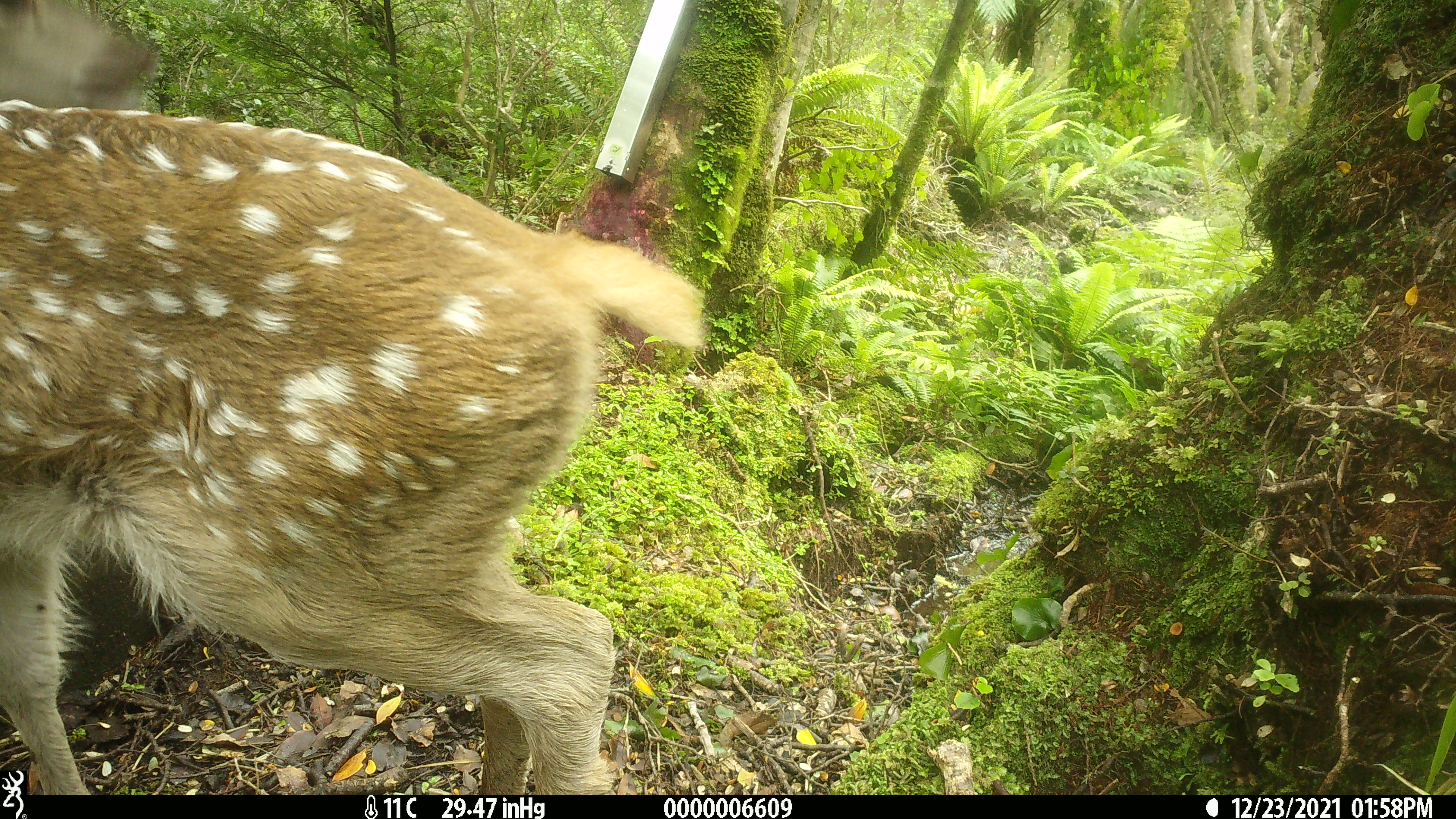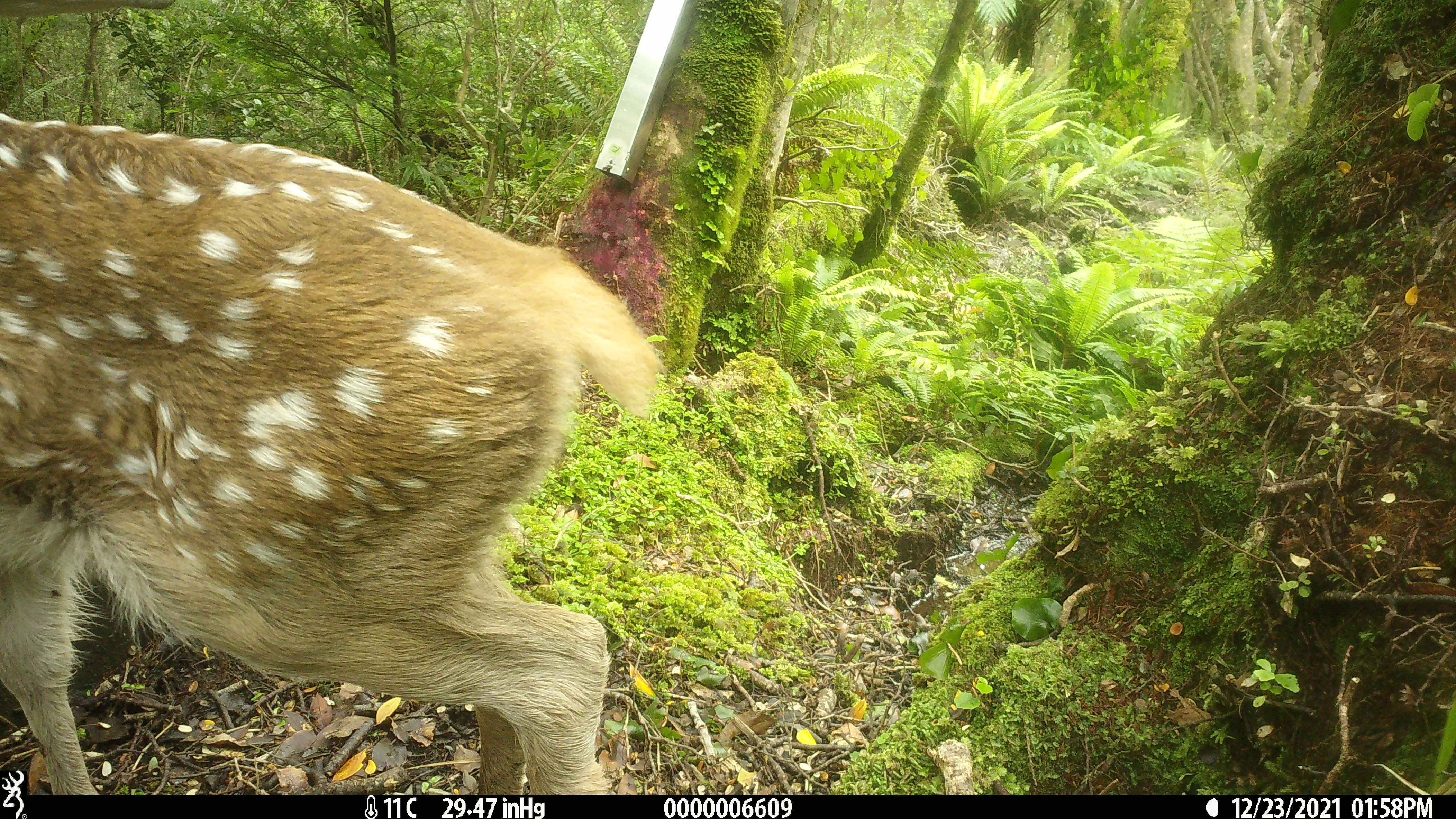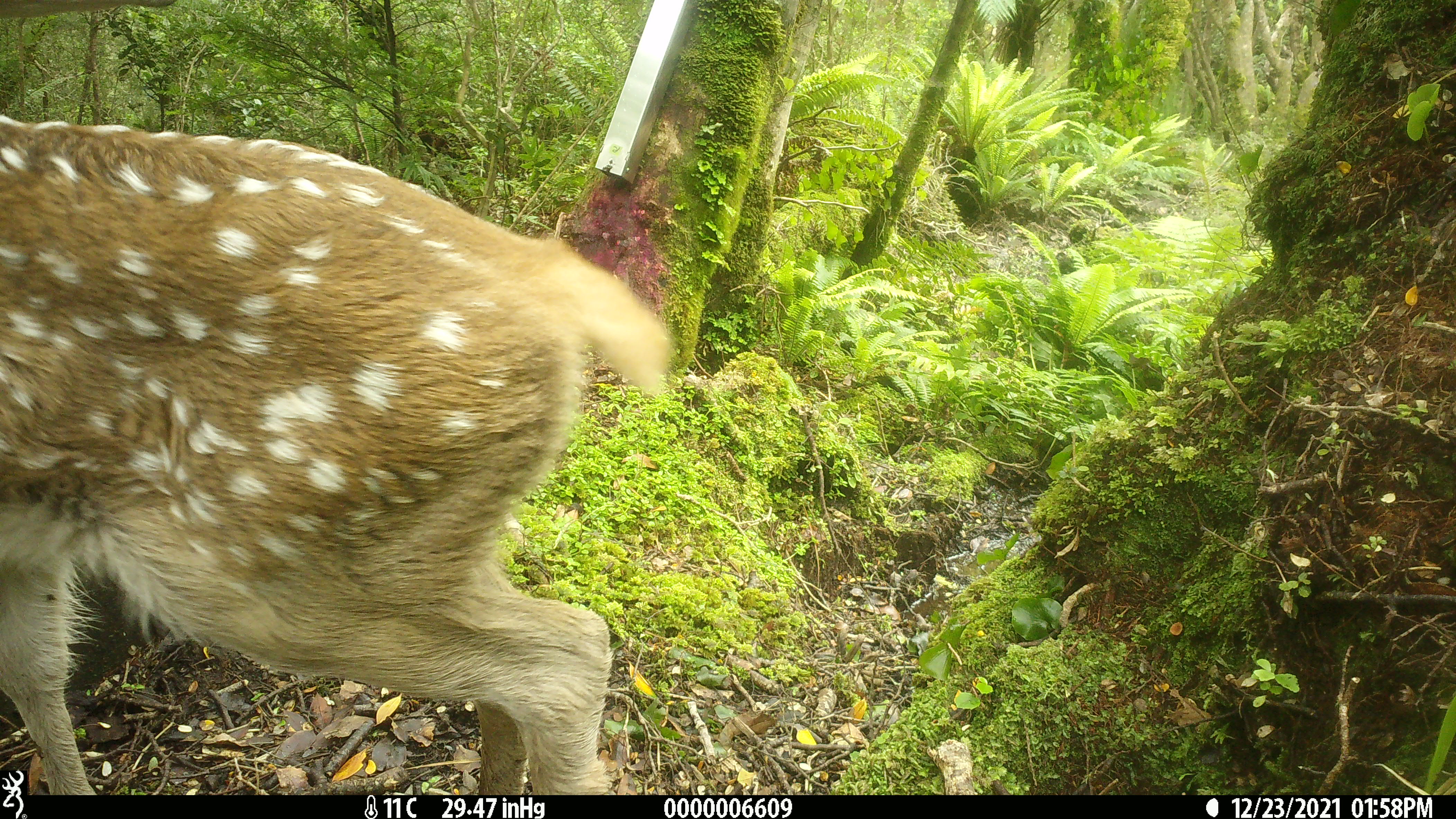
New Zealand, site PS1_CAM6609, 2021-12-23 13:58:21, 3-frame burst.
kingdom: Animalia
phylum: Chordata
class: Mammalia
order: Artiodactyla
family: Cervidae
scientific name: Cervidae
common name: deer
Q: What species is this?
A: Deer (Cervidae).